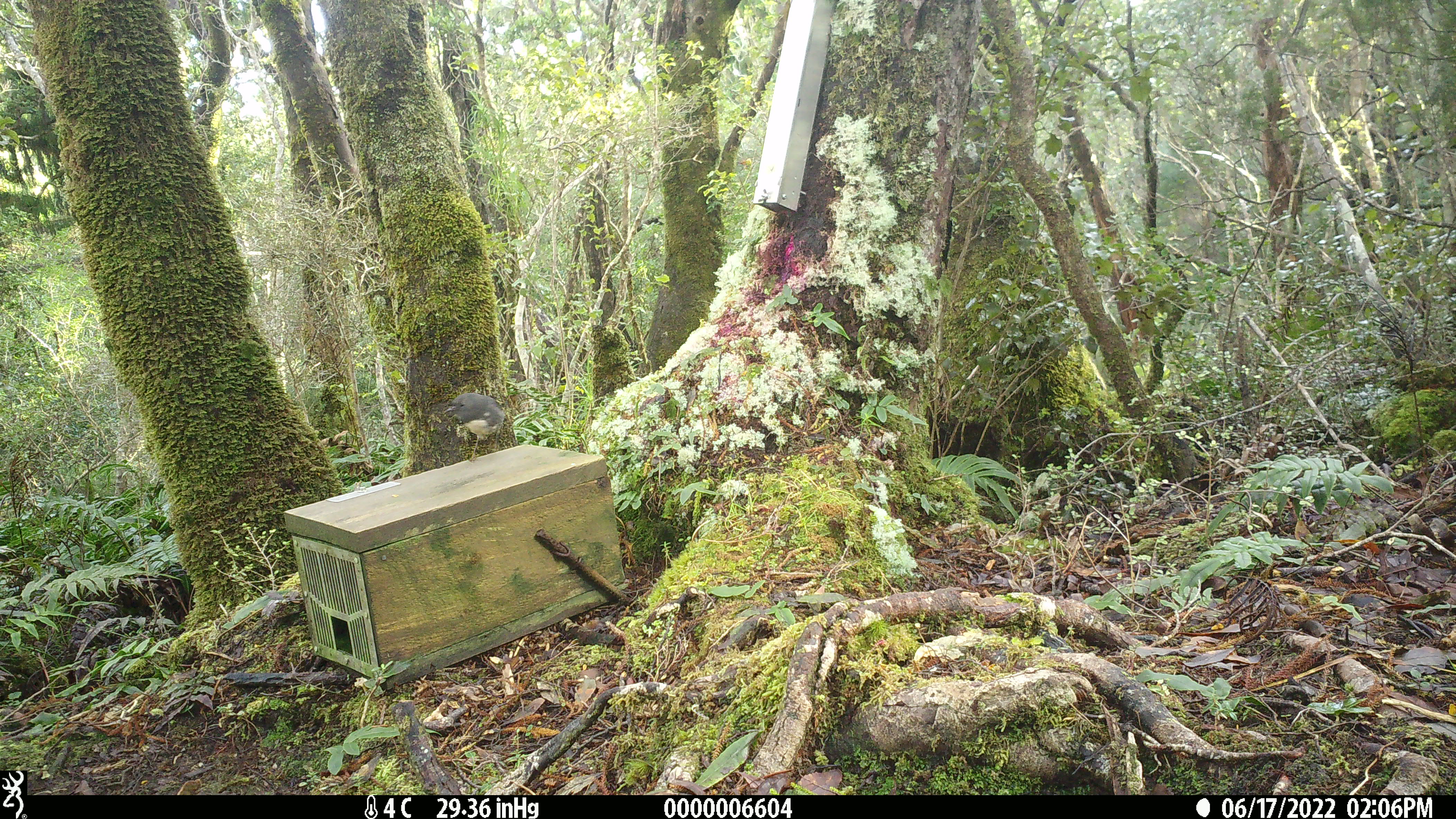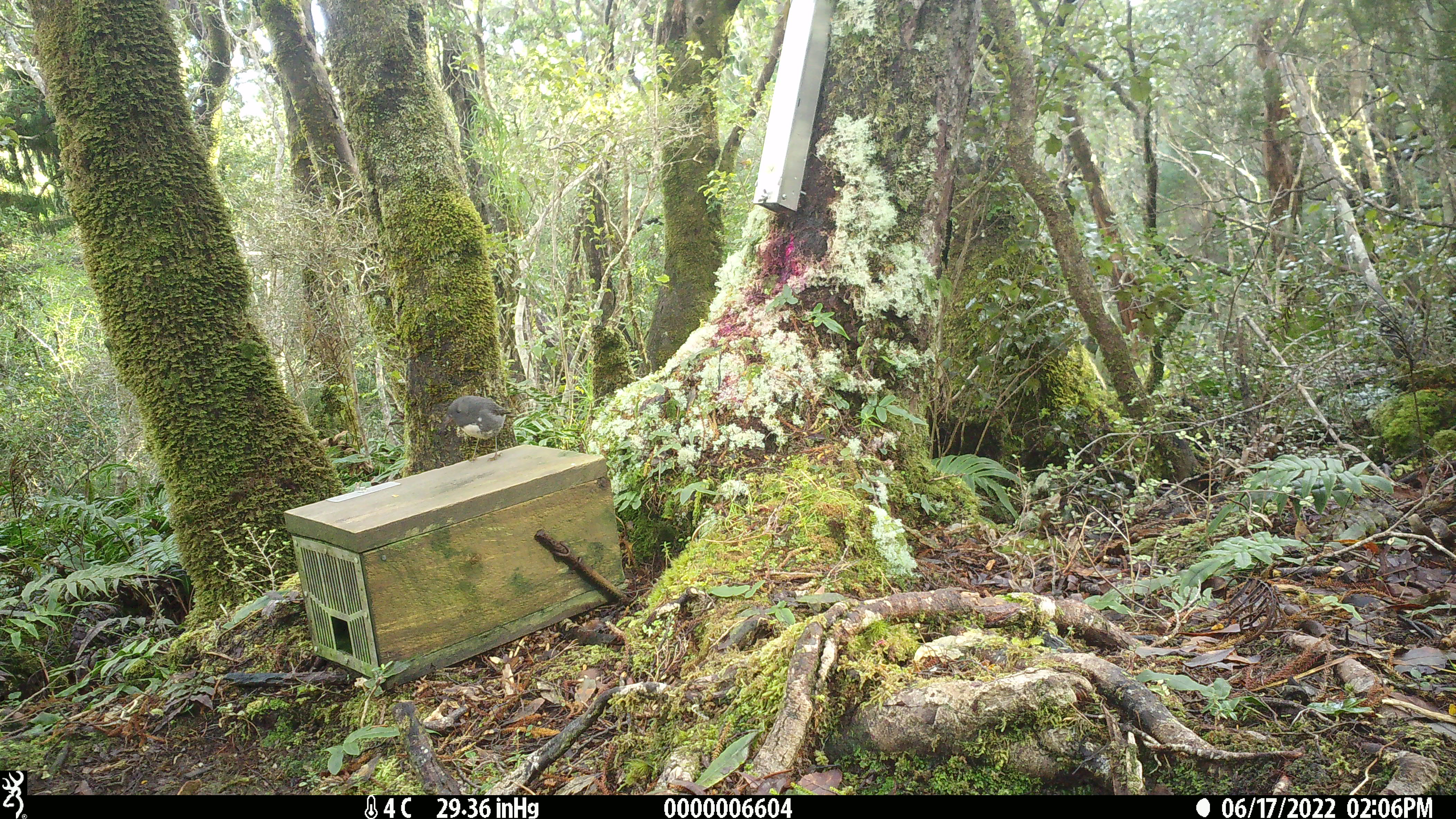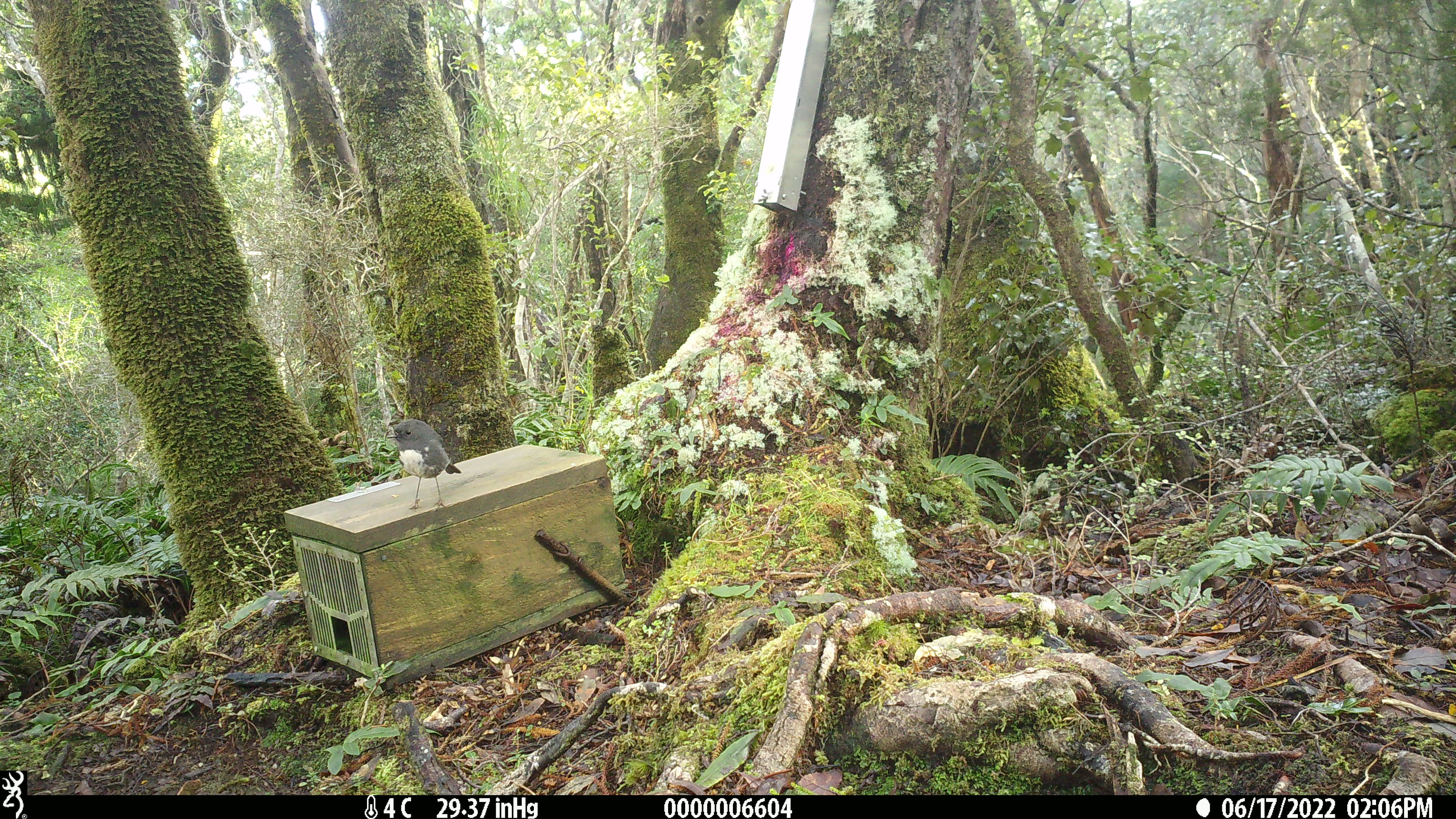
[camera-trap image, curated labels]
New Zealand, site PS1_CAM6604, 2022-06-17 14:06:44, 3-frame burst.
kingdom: Animalia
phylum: Chordata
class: Aves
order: Passeriformes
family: Petroicidae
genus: Petroica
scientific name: Petroica australis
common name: new zealand robin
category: robin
Robin (new zealand robin) (Petroica australis).